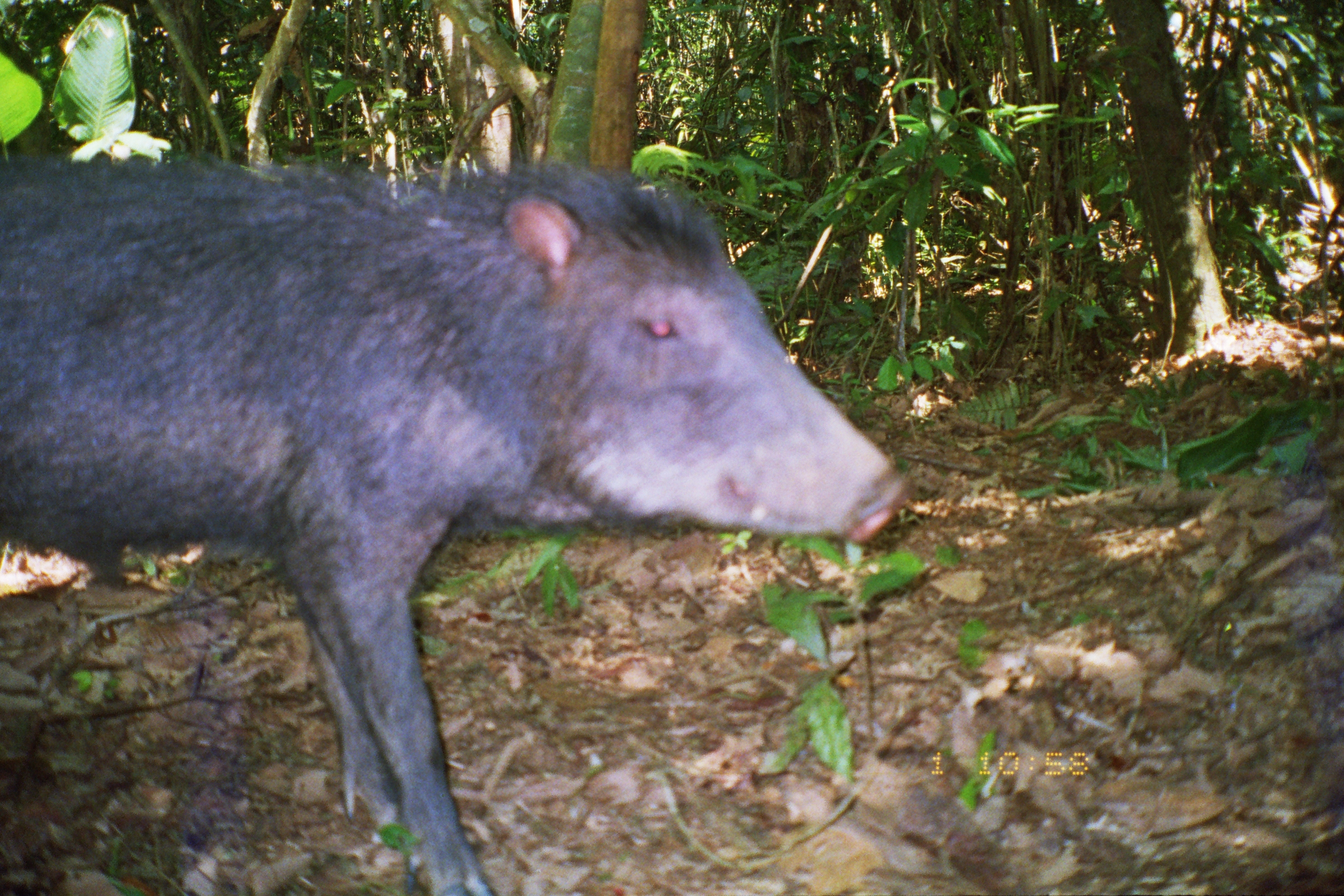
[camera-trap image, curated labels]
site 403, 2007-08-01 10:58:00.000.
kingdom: Animalia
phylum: Chordata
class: Mammalia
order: Artiodactyla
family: Tayassuidae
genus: Tayassu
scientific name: Tayassu pecari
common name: white-lipped peccary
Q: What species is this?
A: Tayassu pecari (white-lipped peccary).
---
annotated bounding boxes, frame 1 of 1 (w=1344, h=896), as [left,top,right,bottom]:
tayassu pecari: [0,150,913,896]